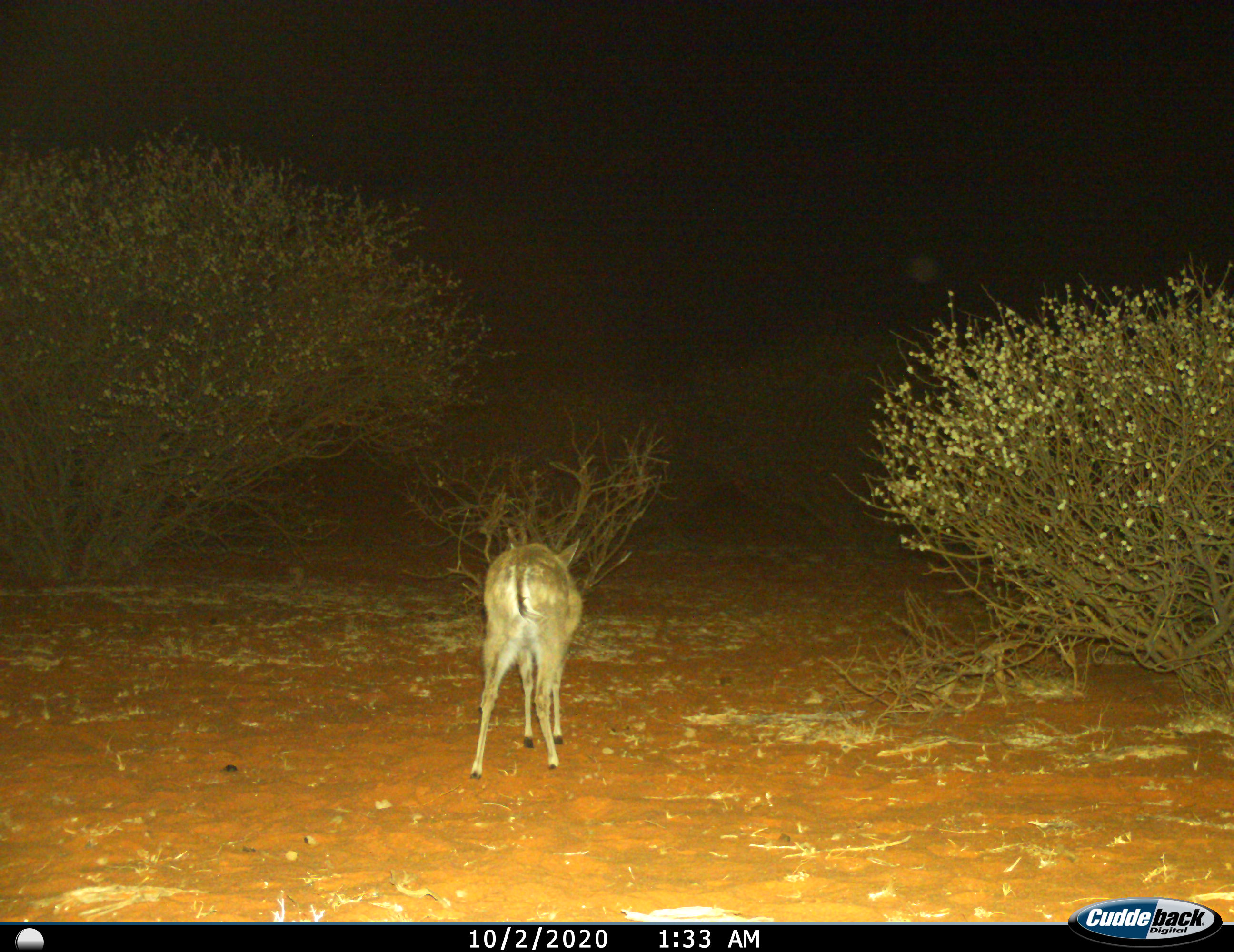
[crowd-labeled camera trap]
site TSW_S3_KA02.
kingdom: Animalia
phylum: Chordata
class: Mammalia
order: Artiodactyla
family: Bovidae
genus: Sylvicapra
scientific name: Sylvicapra grimmia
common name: common duiker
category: duikercommongrey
Duikercommongrey (common duiker) (Sylvicapra grimmia), count 1. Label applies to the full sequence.